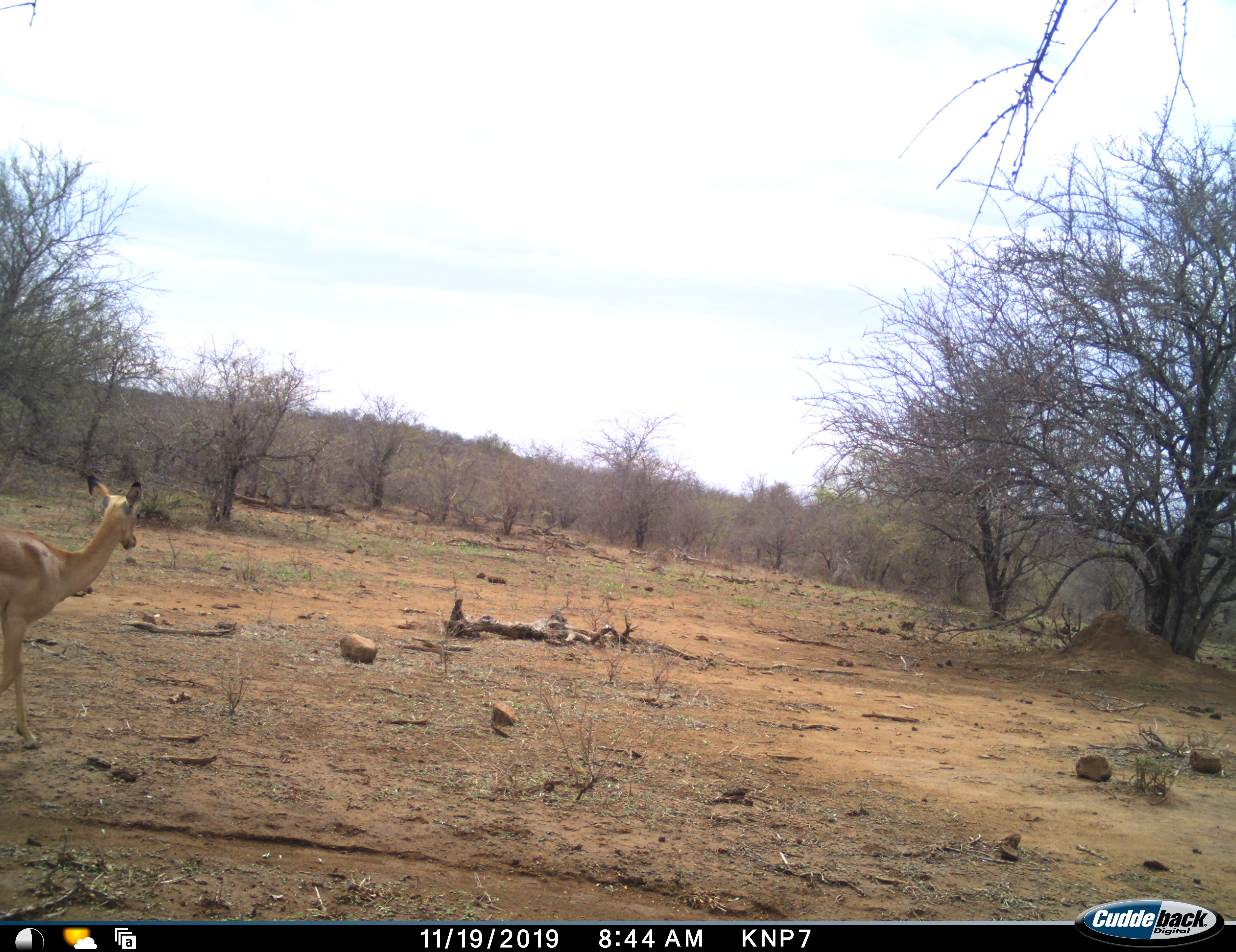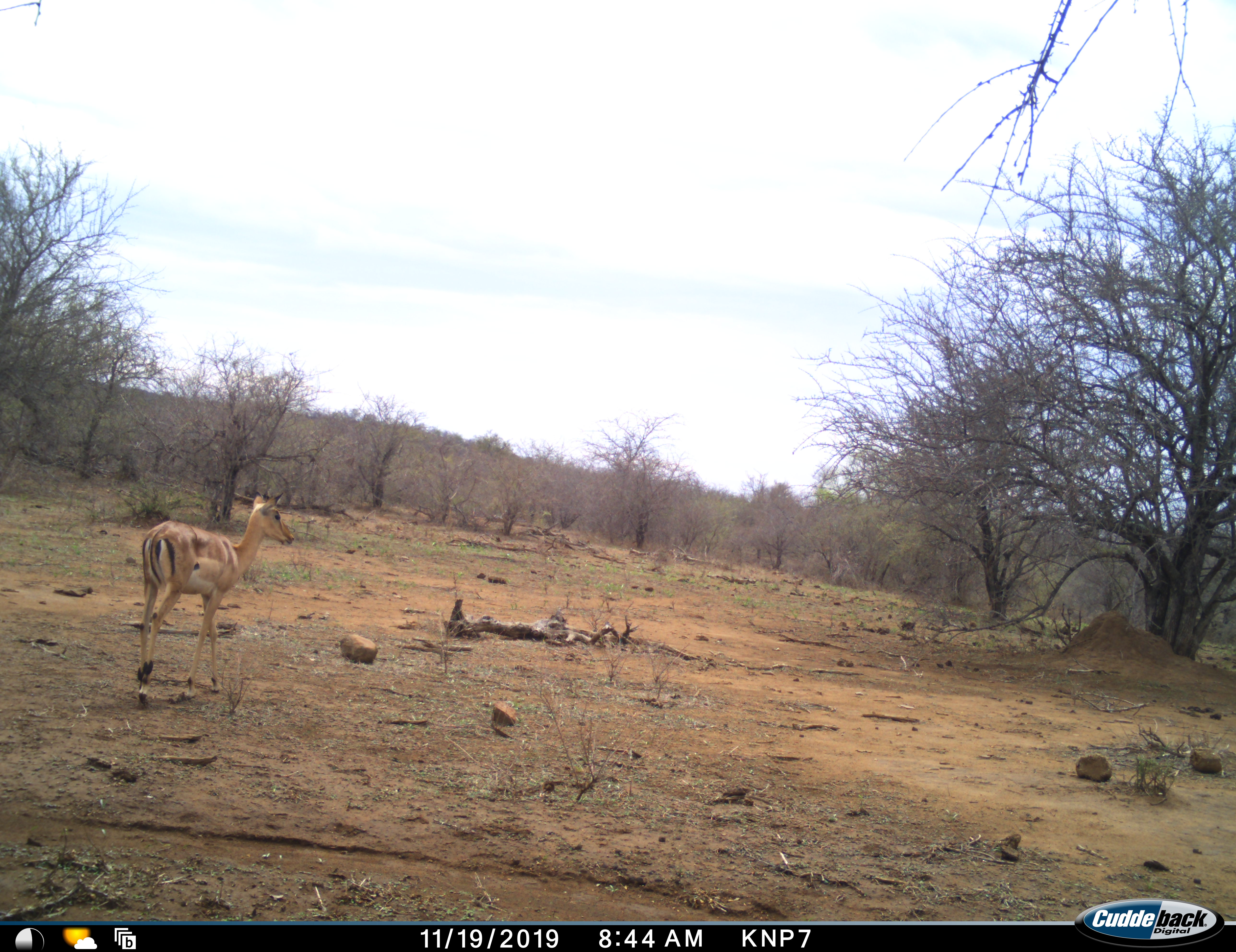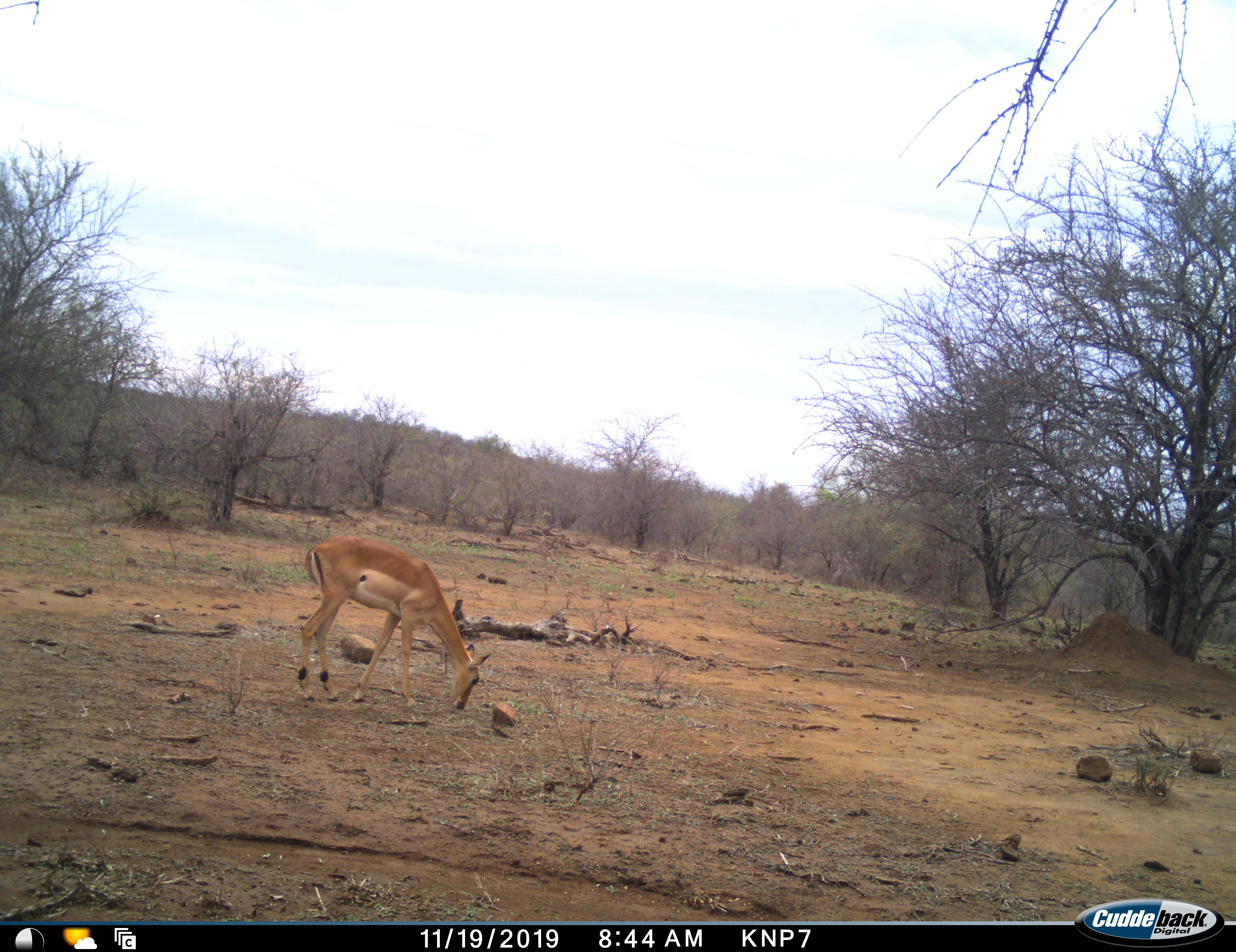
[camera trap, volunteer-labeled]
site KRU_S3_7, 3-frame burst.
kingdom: Animalia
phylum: Chordata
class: Mammalia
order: Artiodactyla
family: Bovidae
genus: Aepyceros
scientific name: Aepyceros melampus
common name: impala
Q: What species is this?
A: Impala (Aepyceros melampus).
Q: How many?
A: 1.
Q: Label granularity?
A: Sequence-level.